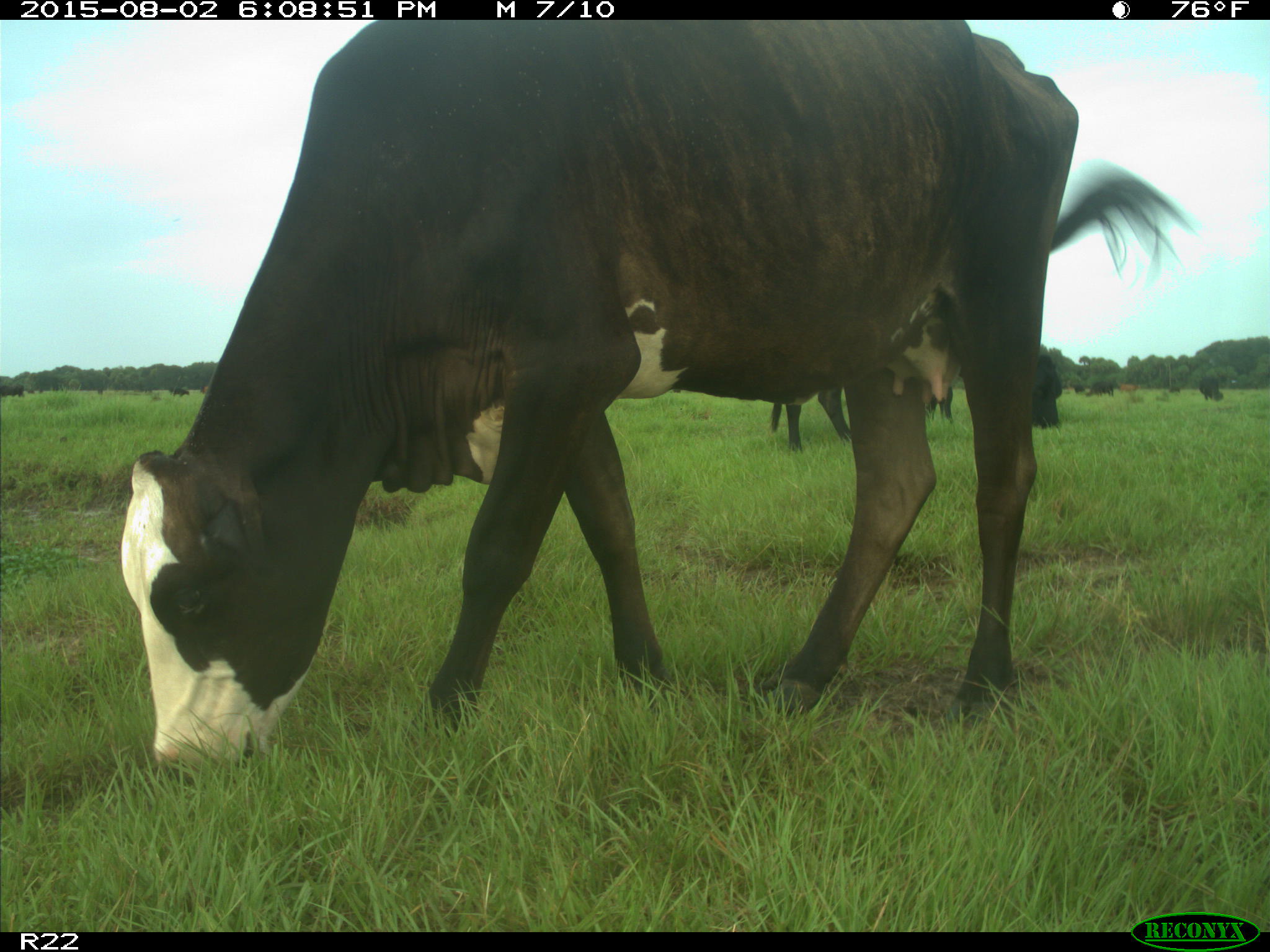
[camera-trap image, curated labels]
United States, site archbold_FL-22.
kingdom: Animalia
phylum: Chordata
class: Mammalia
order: Artiodactyla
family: Bovidae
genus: Bos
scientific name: Bos taurus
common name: domestic cow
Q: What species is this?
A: Bos taurus (domestic cow).